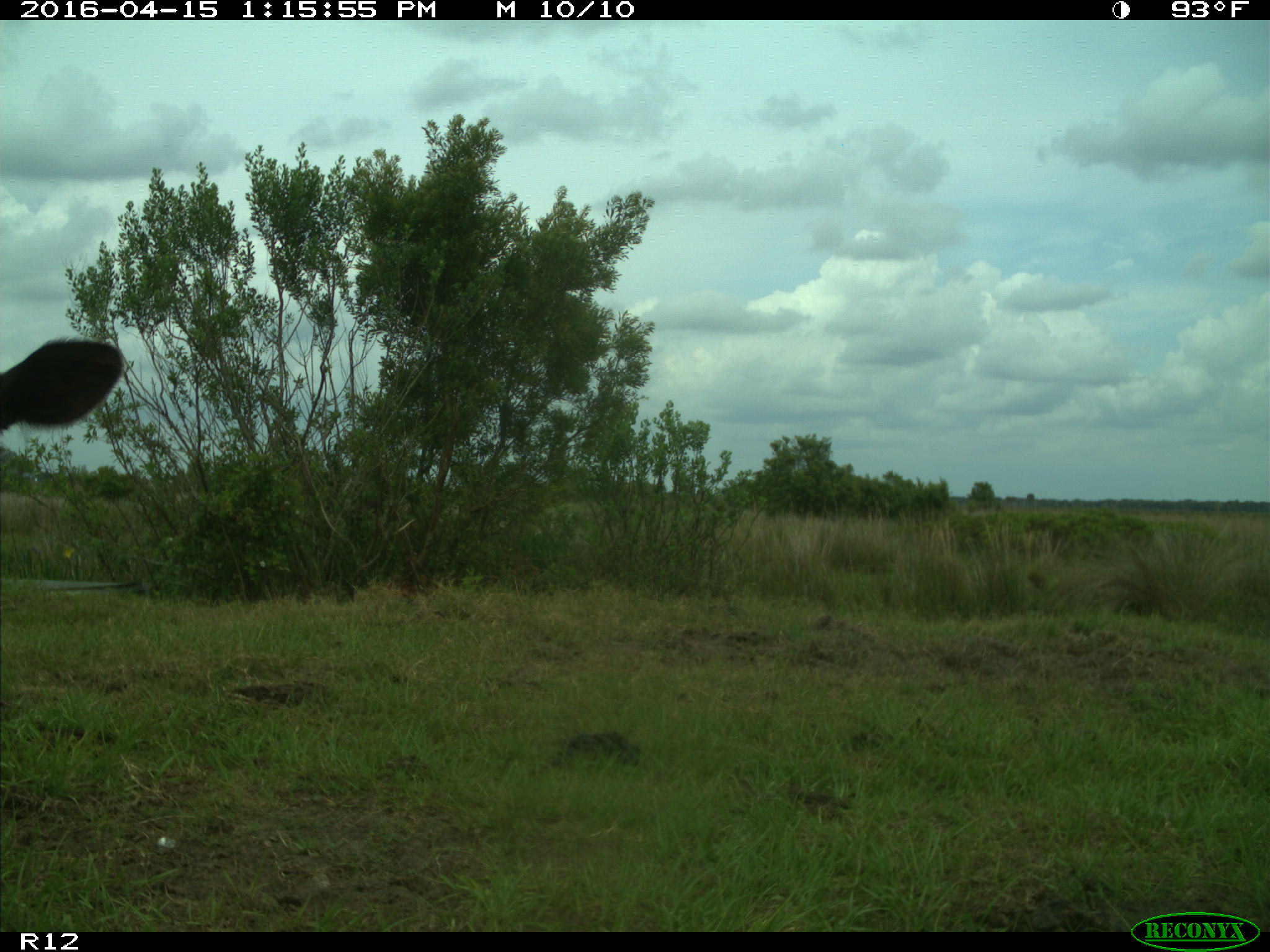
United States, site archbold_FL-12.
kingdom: Animalia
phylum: Chordata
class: Mammalia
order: Artiodactyla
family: Bovidae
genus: Bos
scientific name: Bos taurus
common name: domestic cow